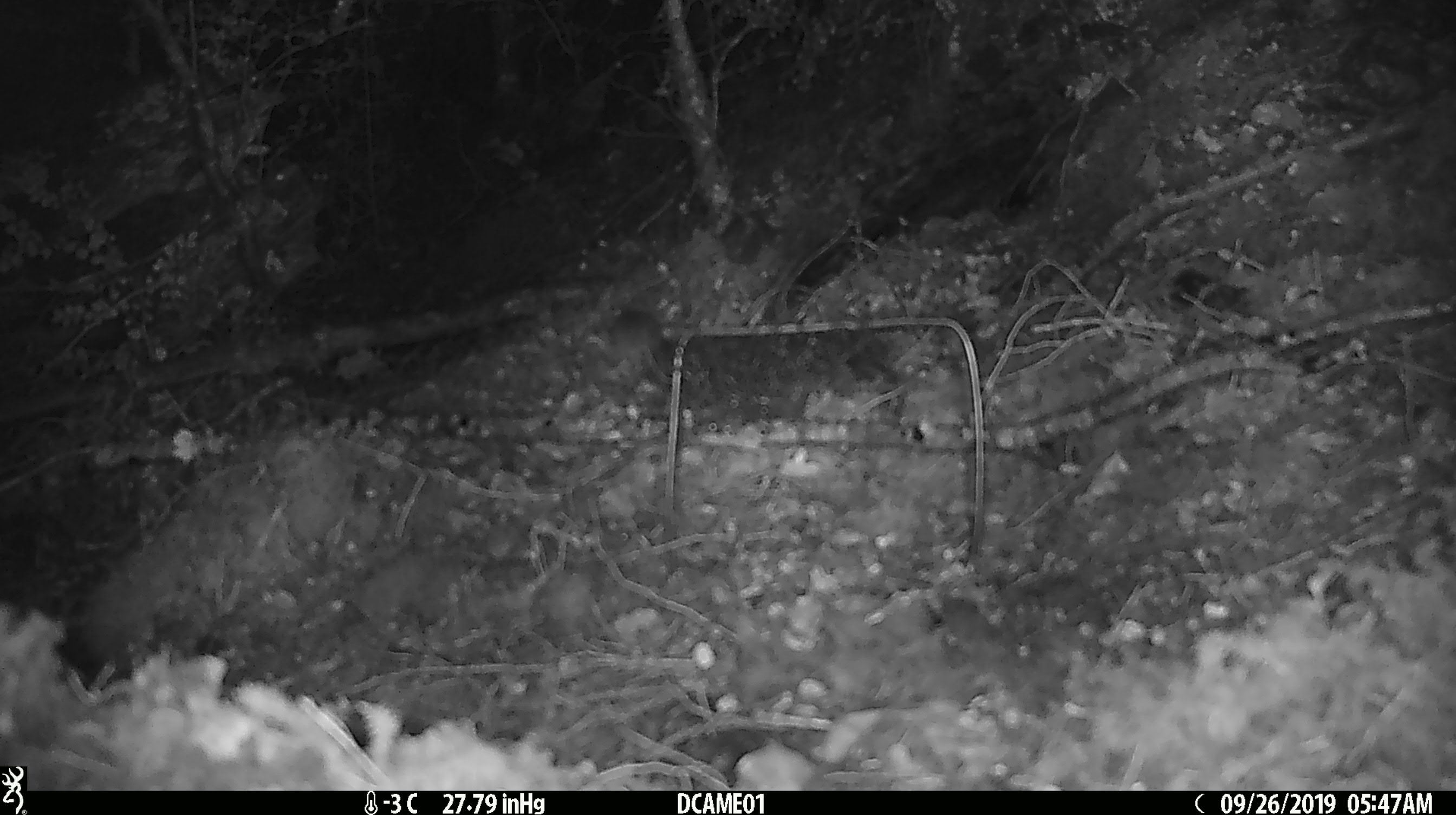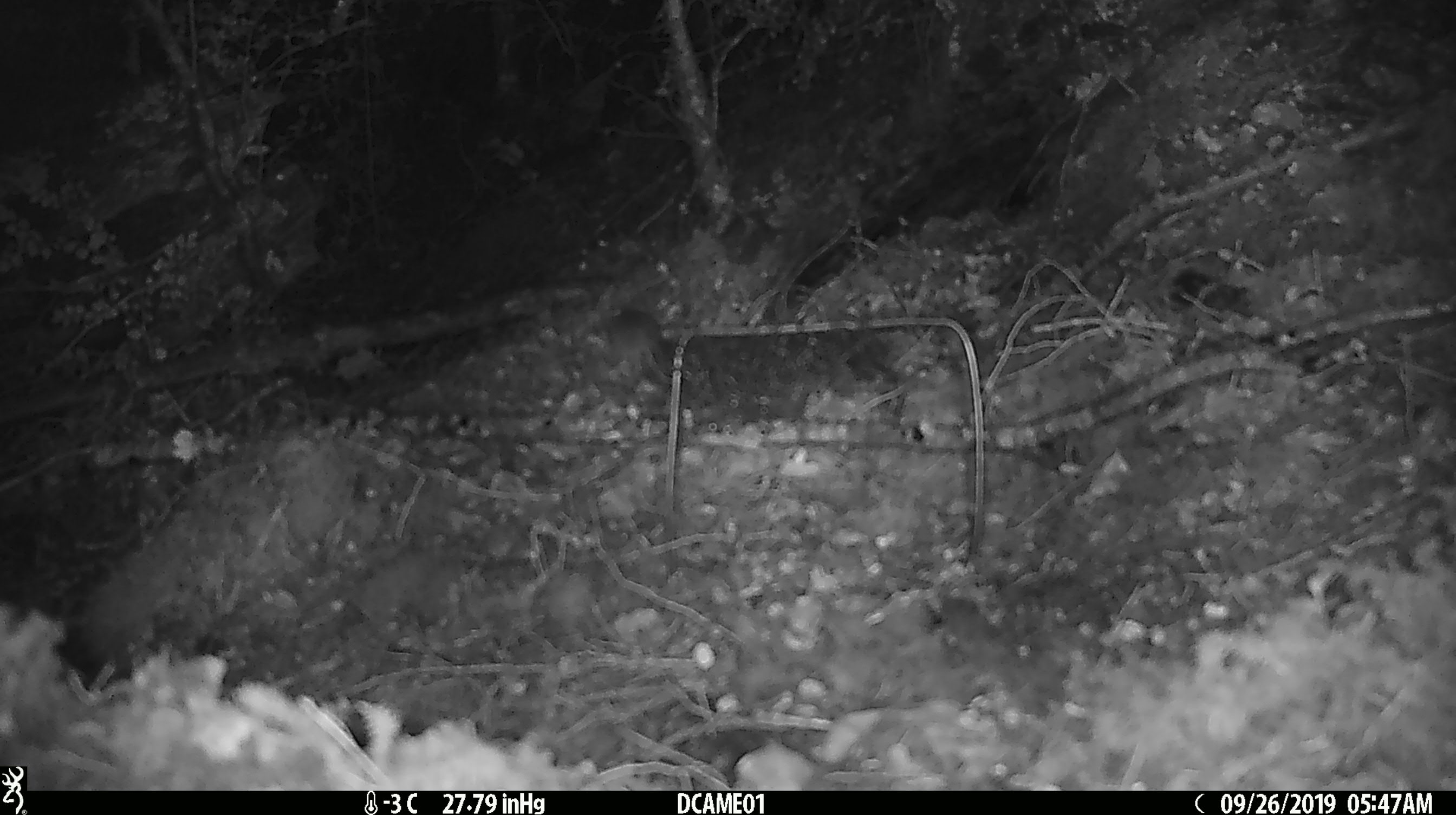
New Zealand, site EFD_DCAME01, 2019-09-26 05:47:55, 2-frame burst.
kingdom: Animalia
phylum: Chordata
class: Mammalia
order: Rodentia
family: Muridae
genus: Mus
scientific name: Mus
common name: mouse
Mouse (Mus).